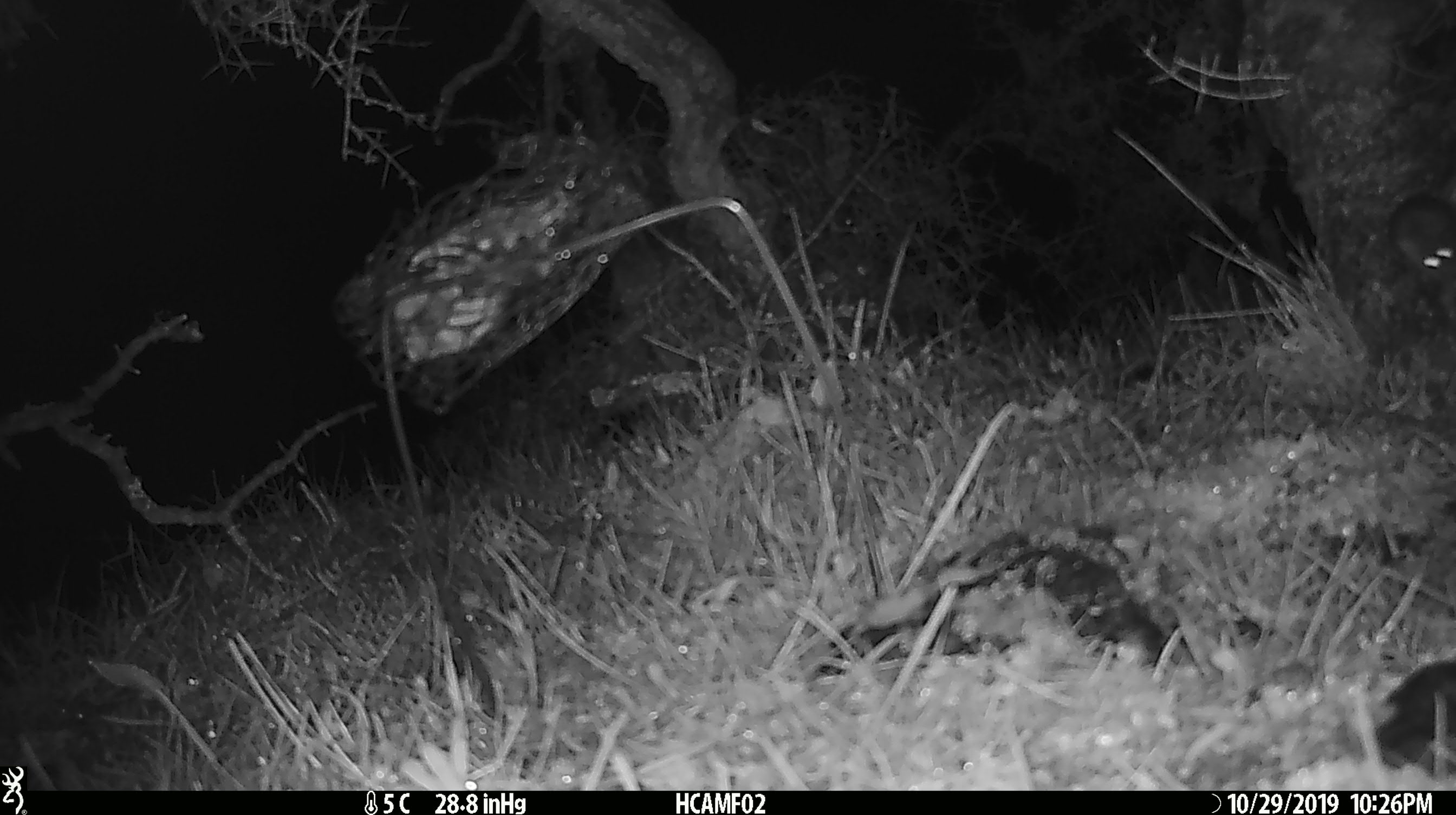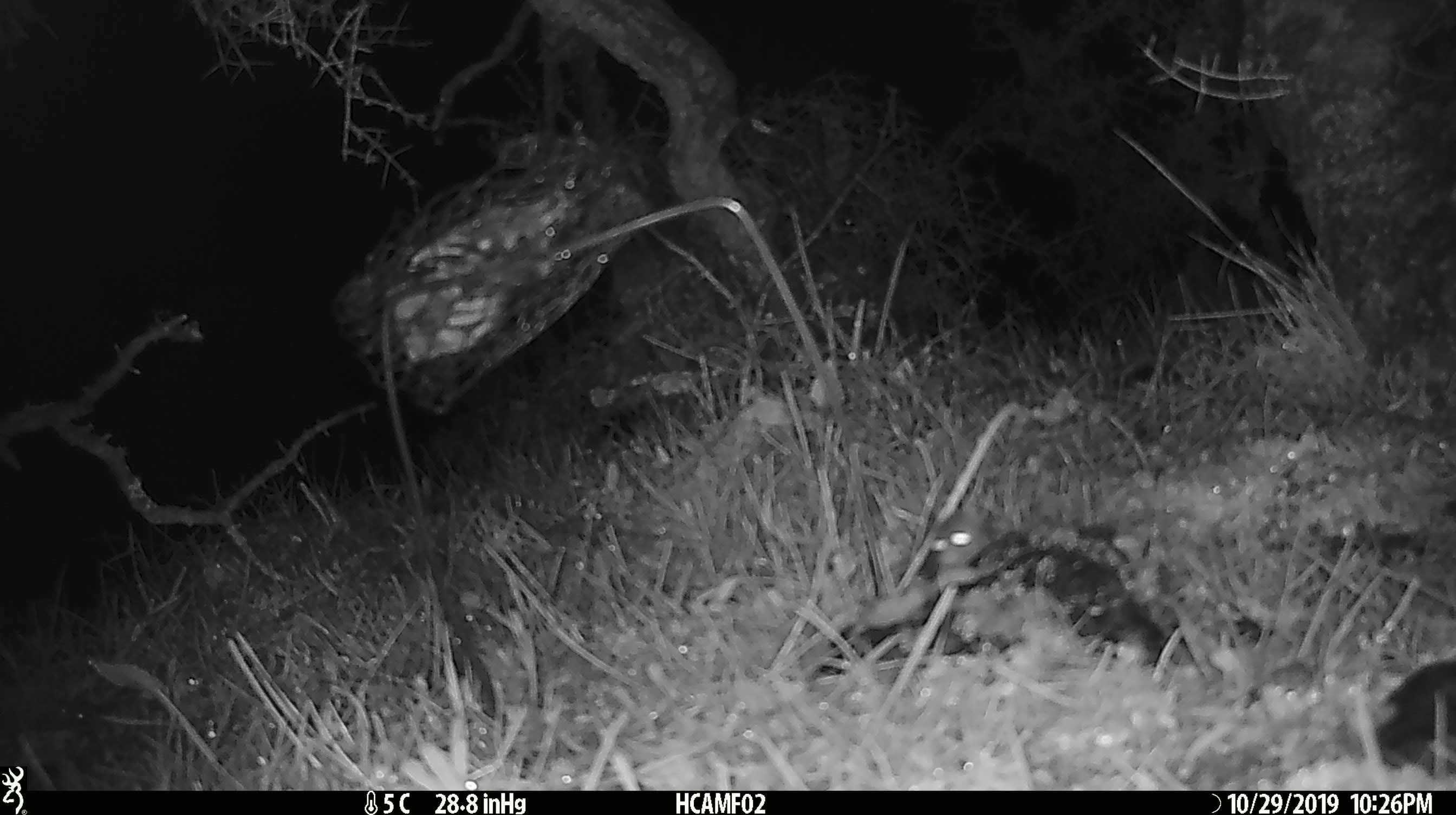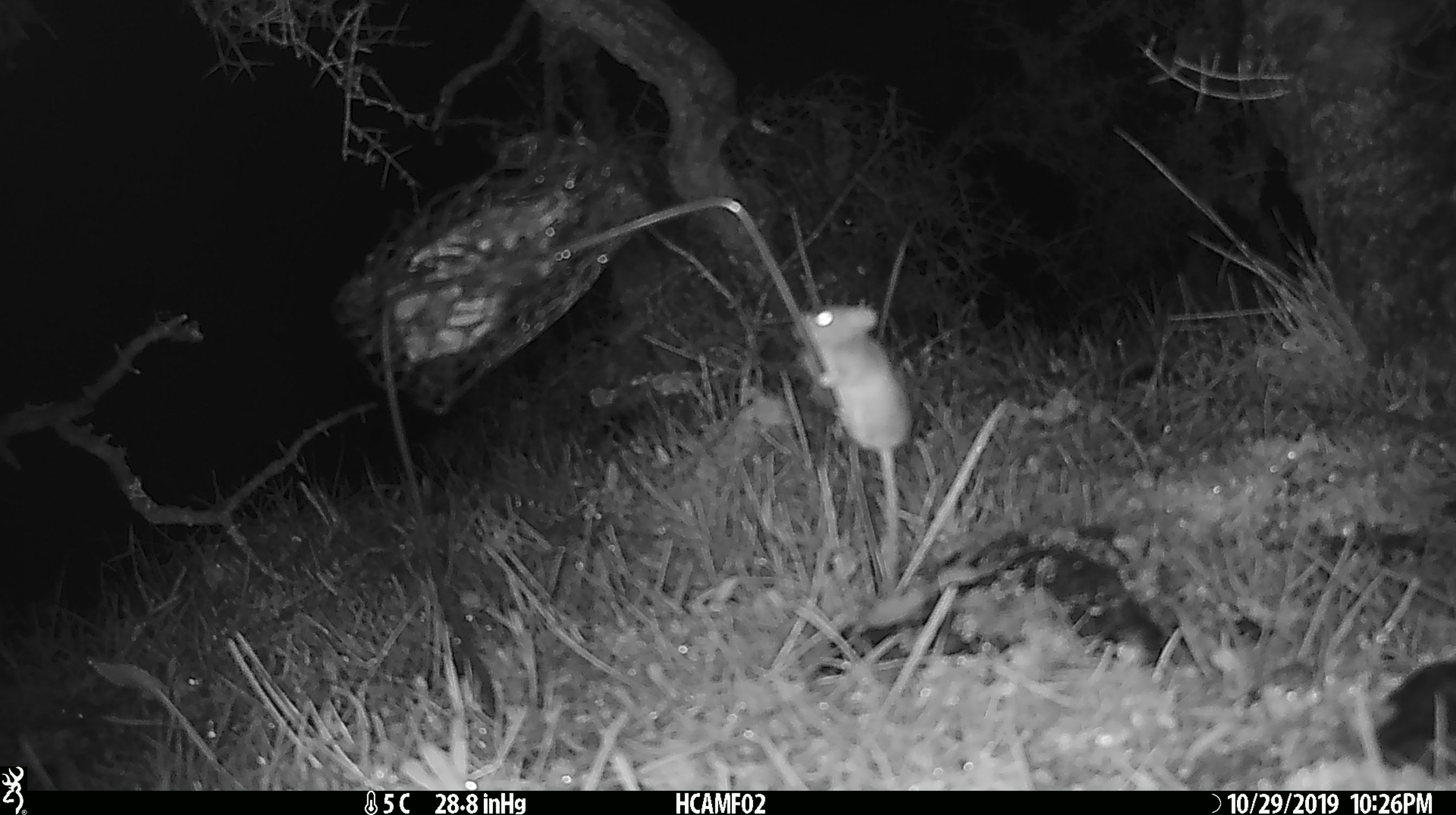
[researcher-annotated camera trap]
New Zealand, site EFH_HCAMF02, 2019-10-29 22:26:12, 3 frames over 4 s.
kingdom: Animalia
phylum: Chordata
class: Mammalia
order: Rodentia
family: Muridae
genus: Mus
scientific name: Mus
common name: mouse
Mouse (Mus).